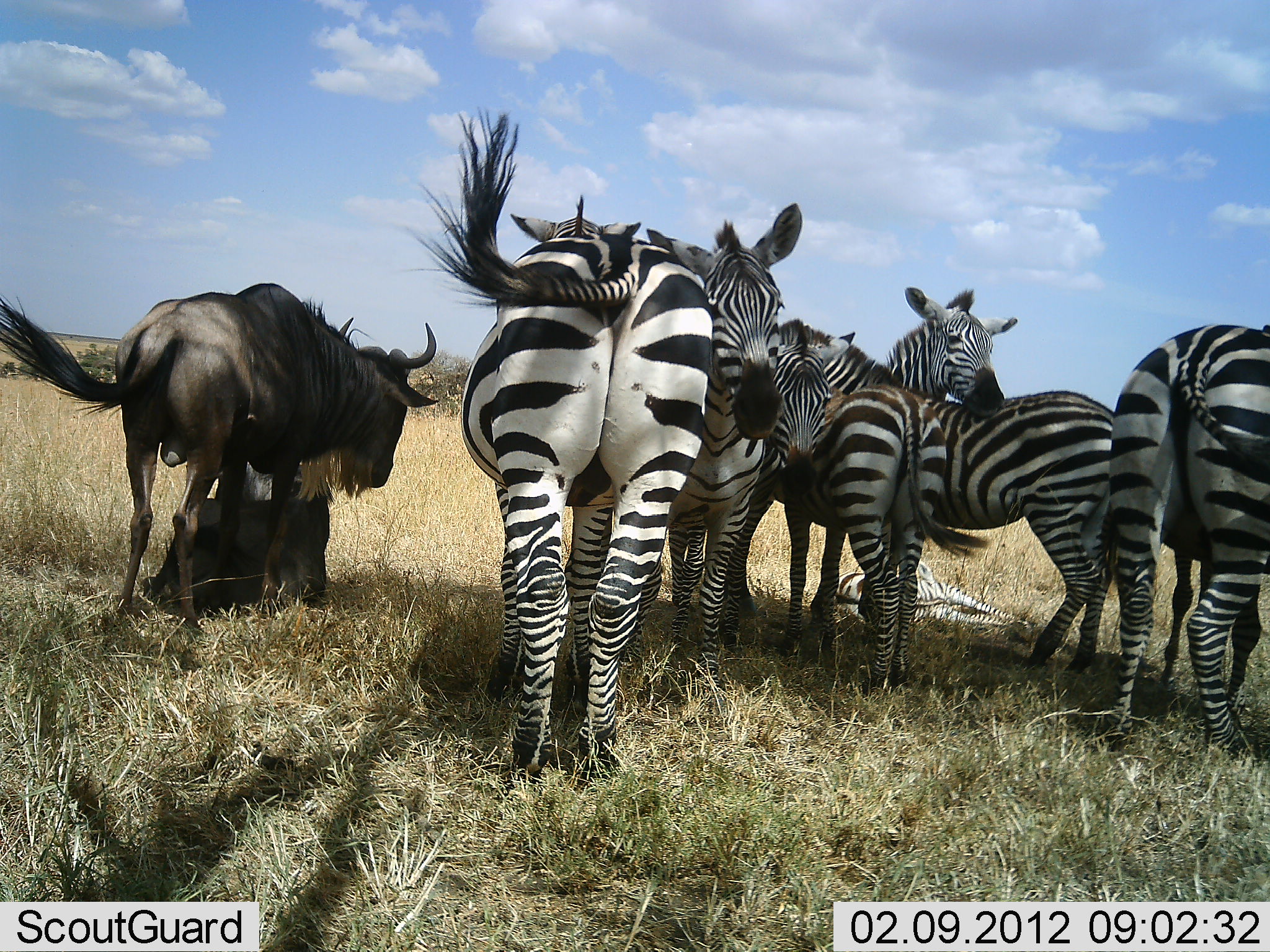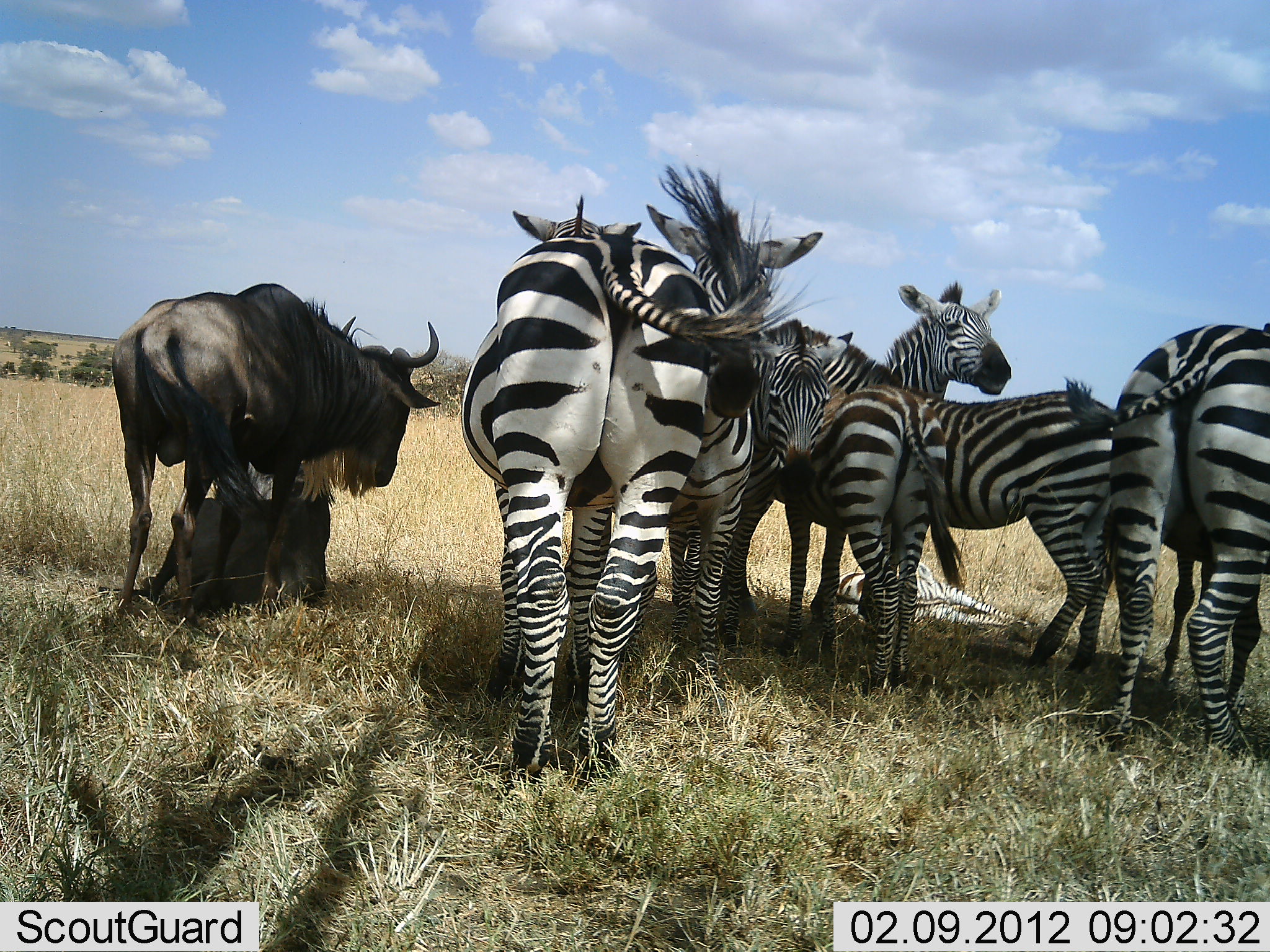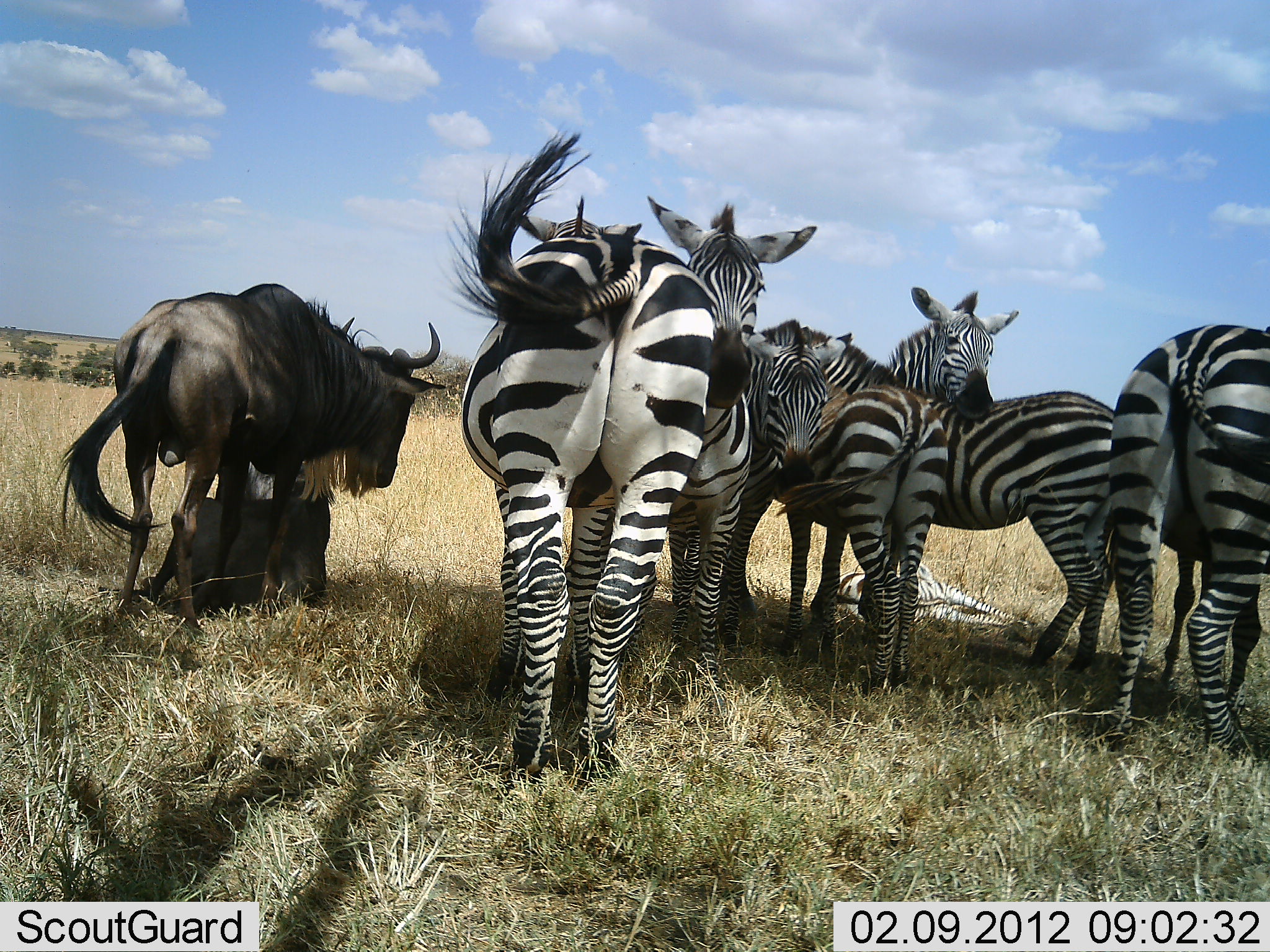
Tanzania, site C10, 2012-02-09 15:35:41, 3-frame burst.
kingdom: Animalia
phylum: Chordata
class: Mammalia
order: Artiodactyla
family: Bovidae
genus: Connochaetes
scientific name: Connochaetes taurinus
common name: blue wildebeest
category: wildebeest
Wildebeest (blue wildebeest) (Connochaetes taurinus), count 2. Behavior (volunteer vote fractions): standing 88%, resting 75%, moving 0%, interacting 6%. Young present (vote fraction): 56%. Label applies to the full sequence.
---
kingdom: Animalia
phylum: Chordata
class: Mammalia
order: Perissodactyla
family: Equidae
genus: Equus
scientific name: Equus quagga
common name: plains zebra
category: zebra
Zebra (plains zebra) (Equus quagga), count 7. Behavior (volunteer vote fractions): standing 78%, resting 44%, moving 0%, interacting 39%. Young present (vote fraction): 39%. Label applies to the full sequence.